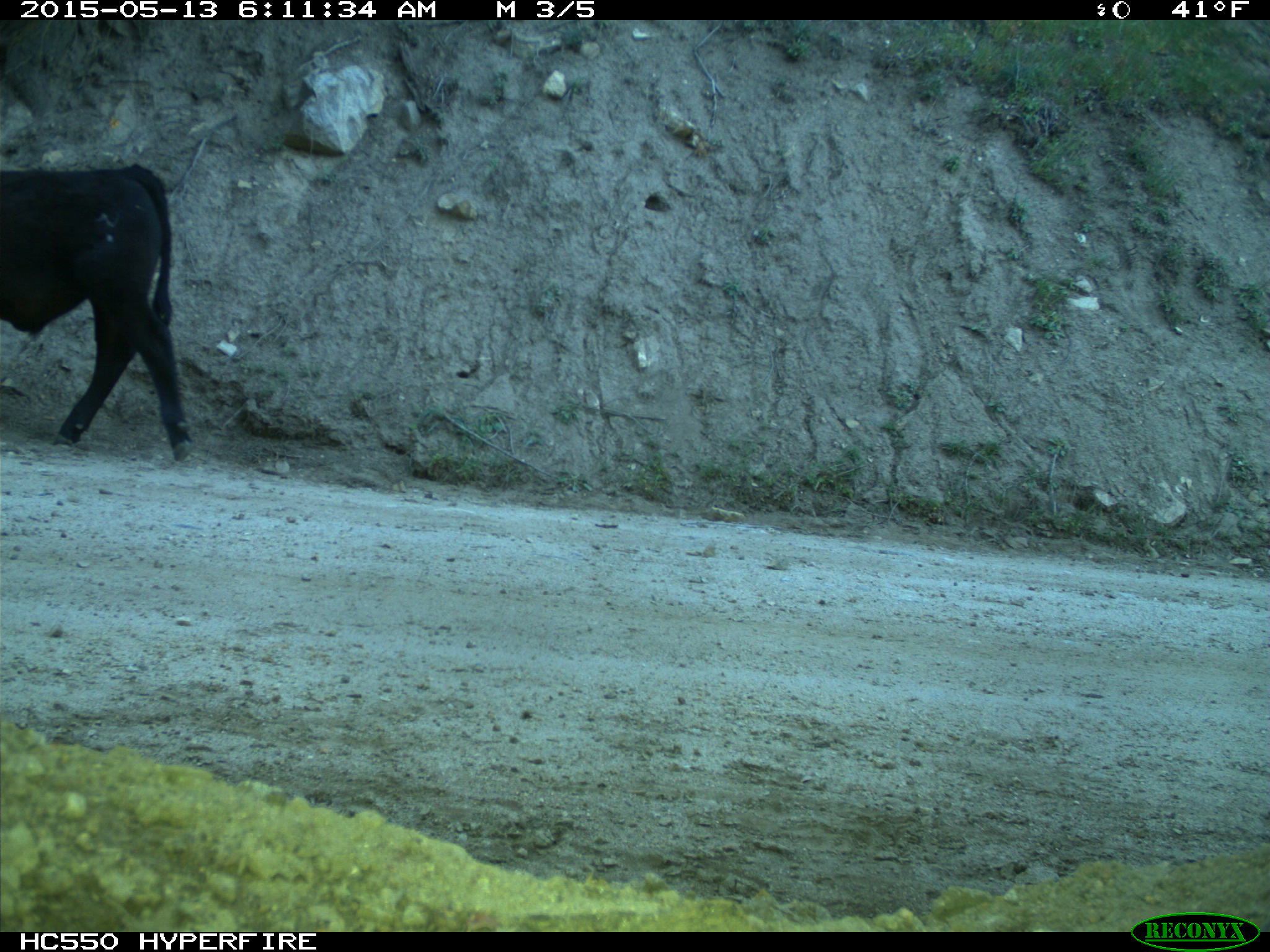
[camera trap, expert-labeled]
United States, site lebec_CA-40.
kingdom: Animalia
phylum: Chordata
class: Mammalia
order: Artiodactyla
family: Bovidae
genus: Bos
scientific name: Bos taurus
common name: domestic cow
Bos taurus (domestic cow).